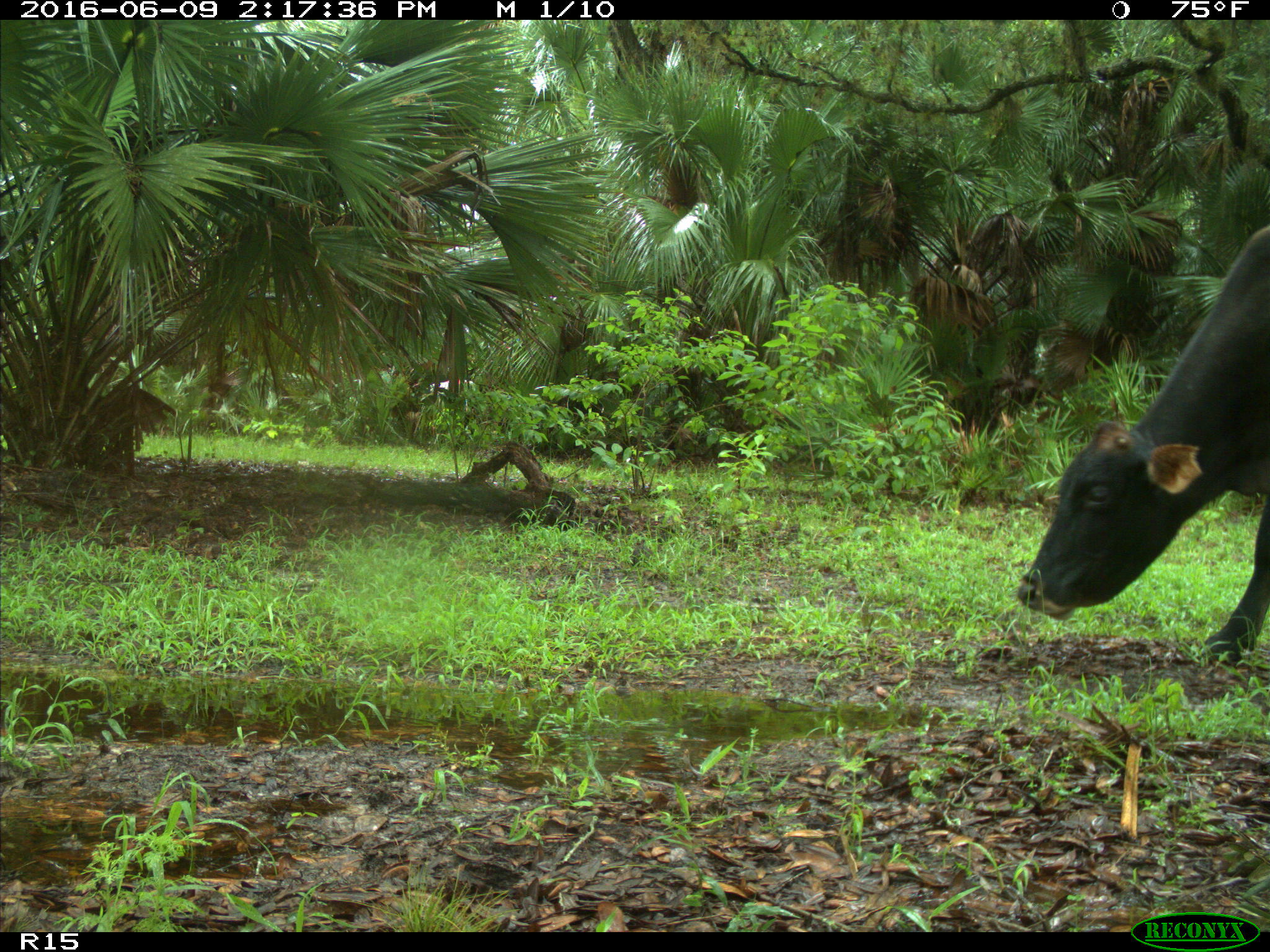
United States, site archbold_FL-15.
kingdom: Animalia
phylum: Chordata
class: Mammalia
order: Artiodactyla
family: Bovidae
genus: Bos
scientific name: Bos taurus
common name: domestic cow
Bos taurus (domestic cow).